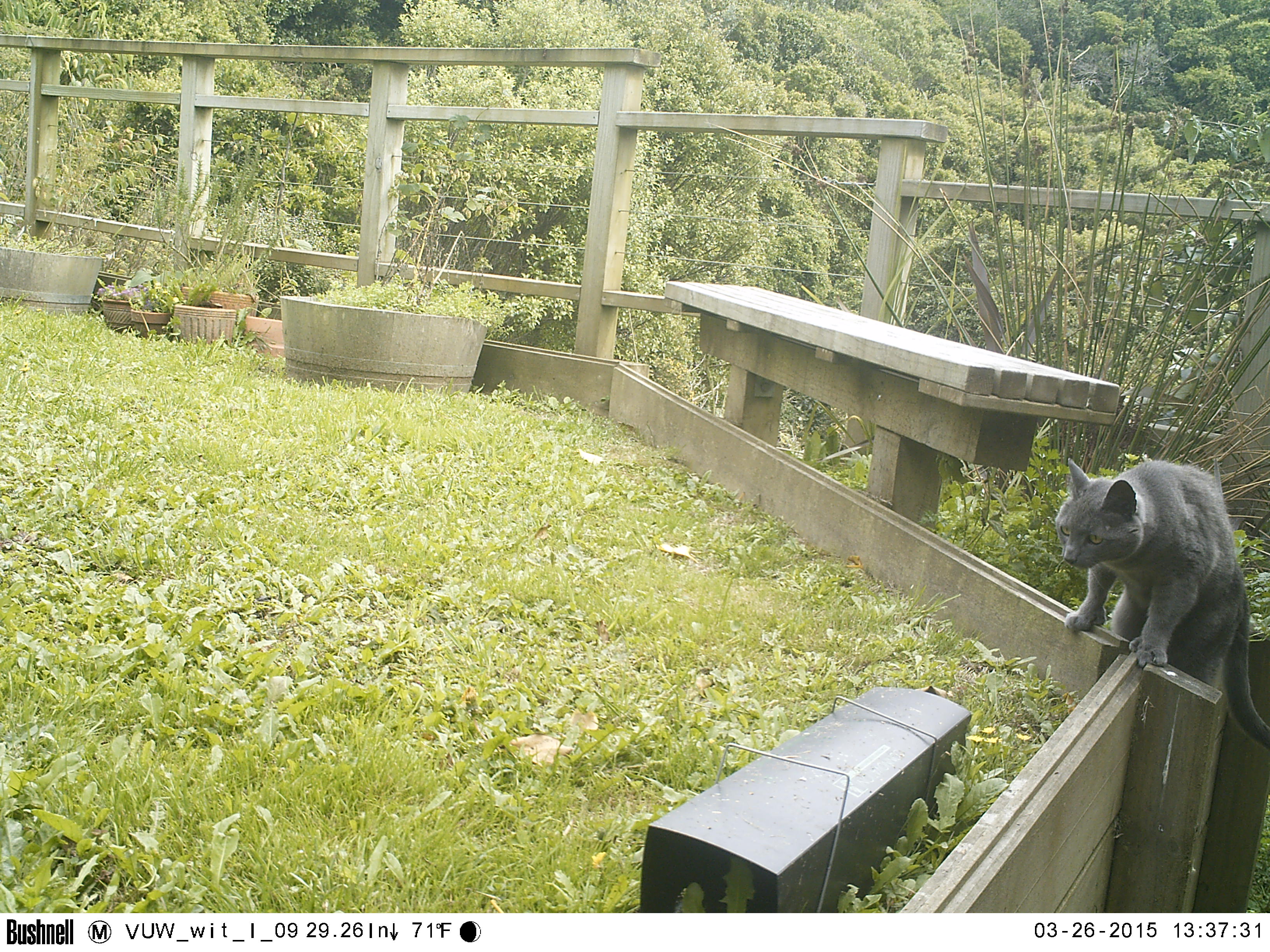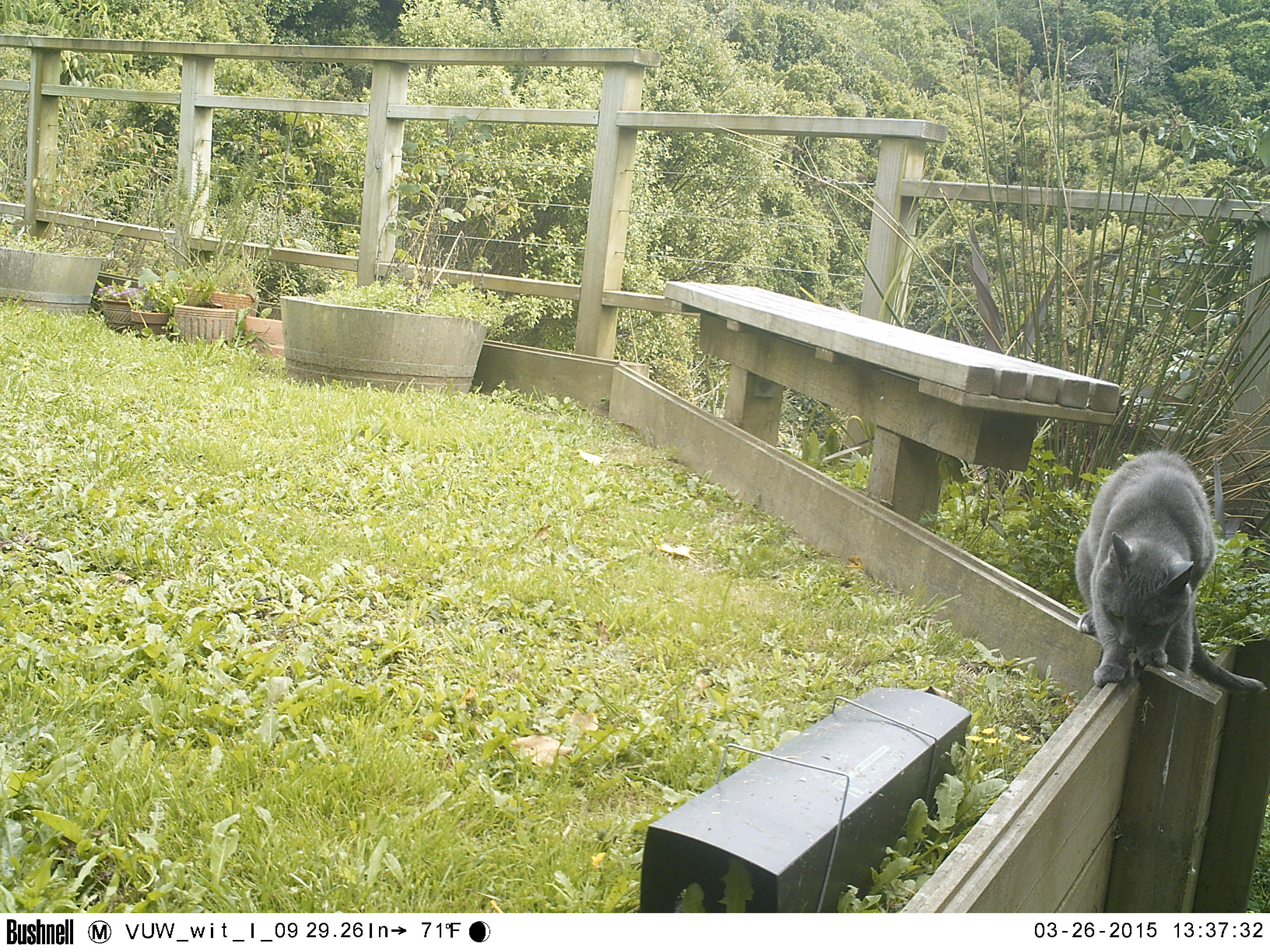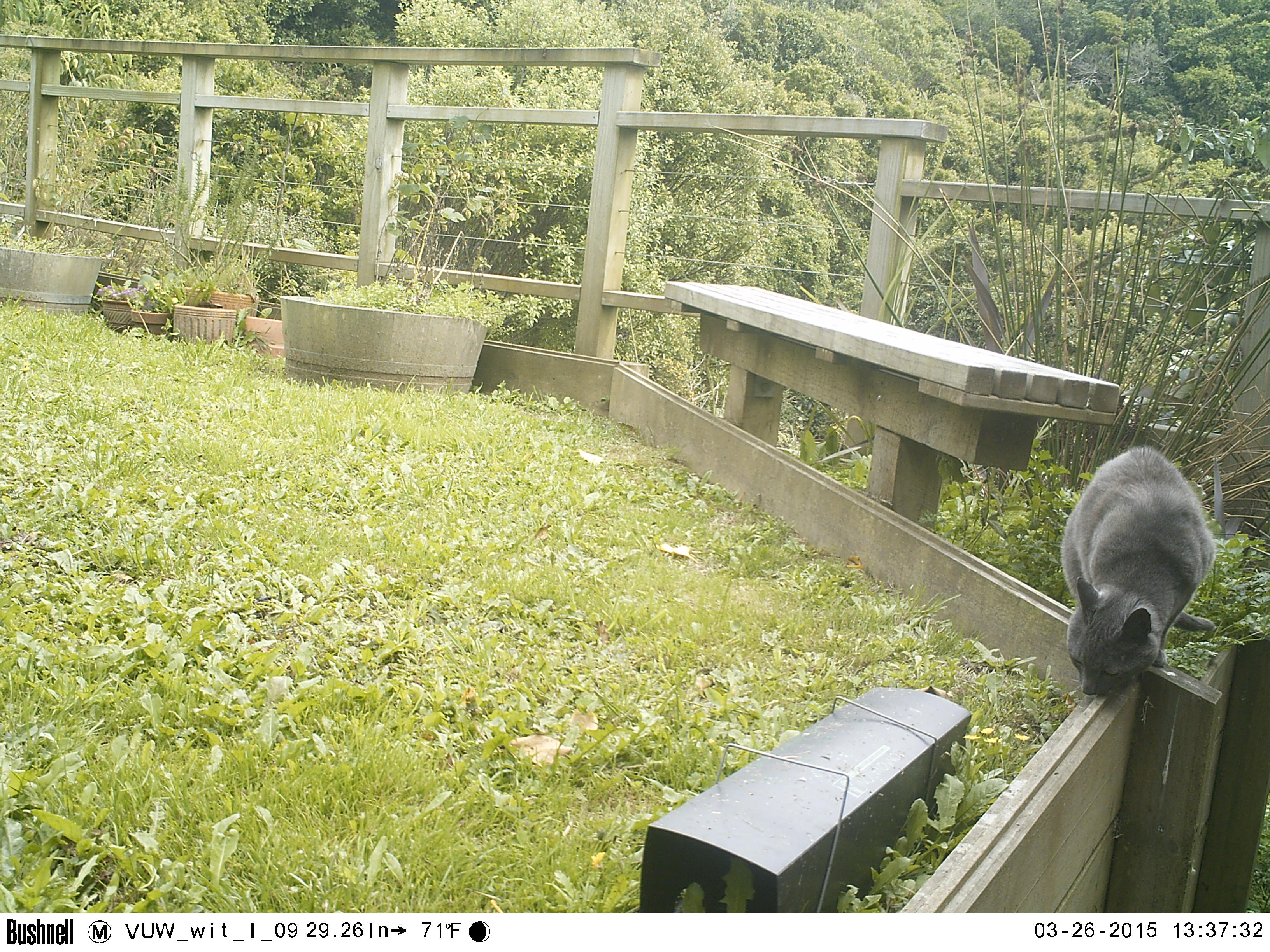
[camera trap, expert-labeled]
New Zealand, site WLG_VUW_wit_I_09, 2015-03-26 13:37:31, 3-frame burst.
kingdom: Animalia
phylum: Chordata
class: Mammalia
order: Carnivora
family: Felidae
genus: Felis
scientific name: Felis catus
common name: domestic cat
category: cat